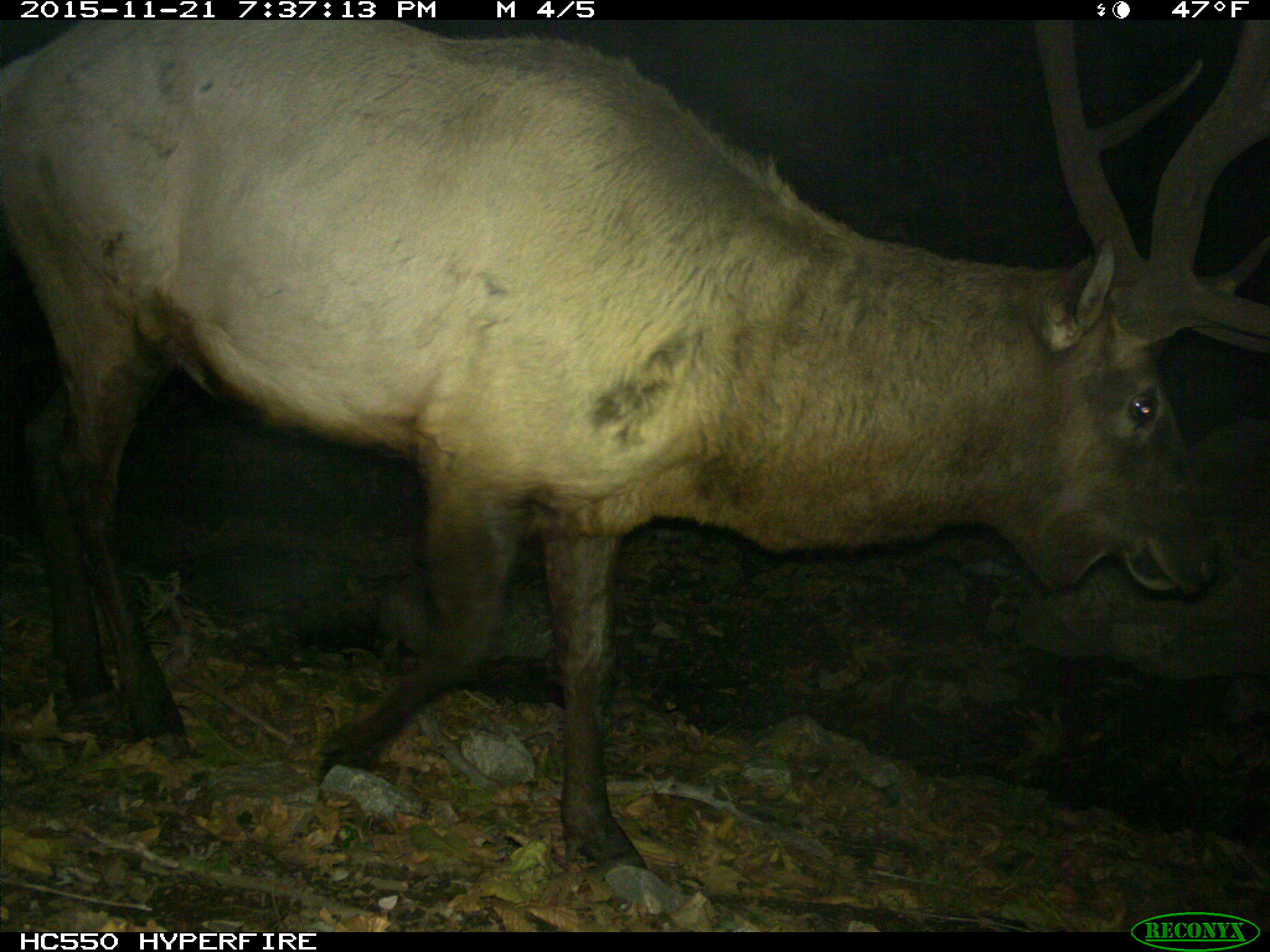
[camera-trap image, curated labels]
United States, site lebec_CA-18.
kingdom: Animalia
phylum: Chordata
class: Mammalia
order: Artiodactyla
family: Cervidae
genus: Cervus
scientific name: Cervus canadensis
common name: elk